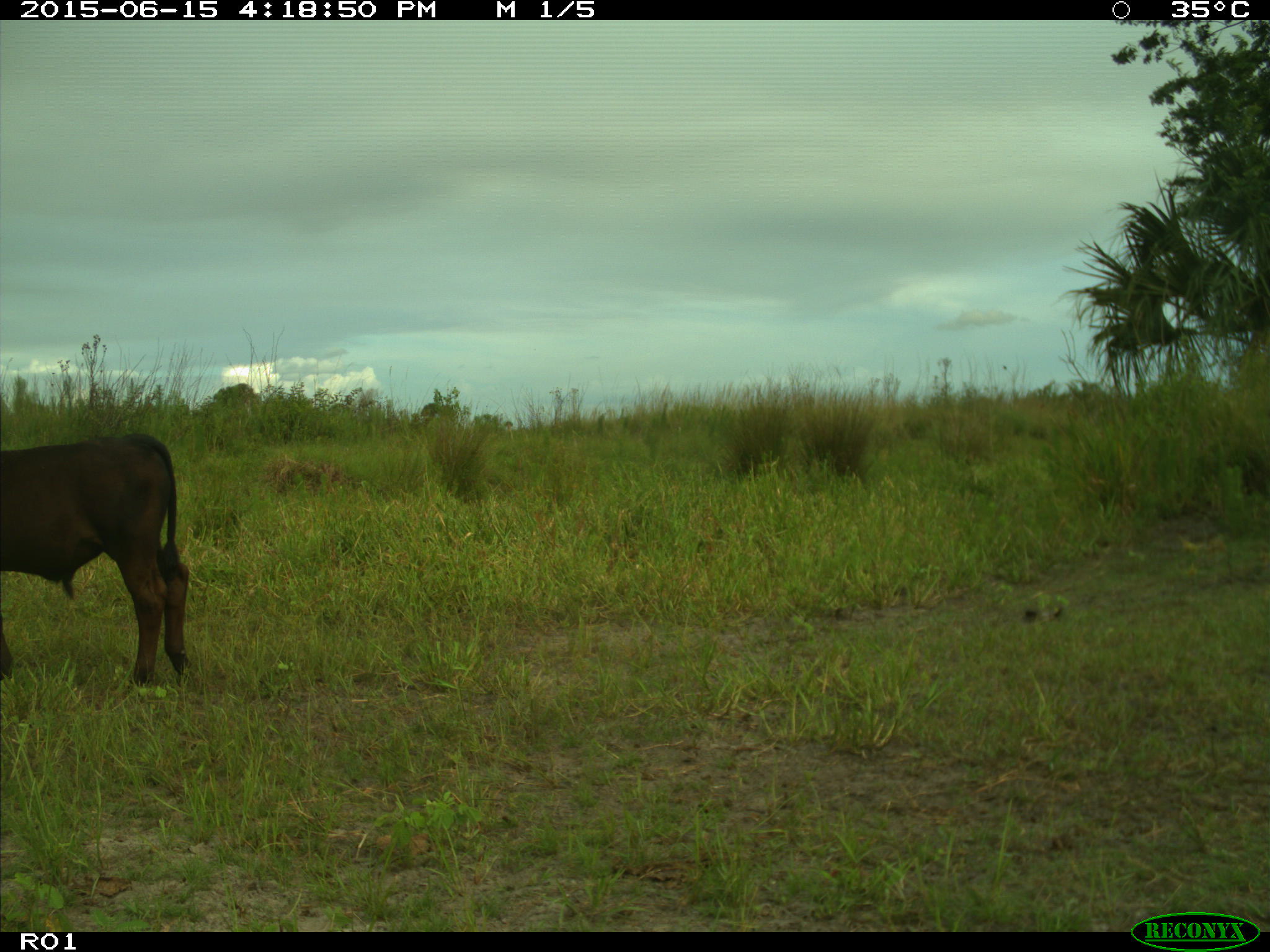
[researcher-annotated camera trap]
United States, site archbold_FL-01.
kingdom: Animalia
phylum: Chordata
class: Mammalia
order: Artiodactyla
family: Bovidae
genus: Bos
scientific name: Bos taurus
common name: domestic cow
Bos taurus (domestic cow).